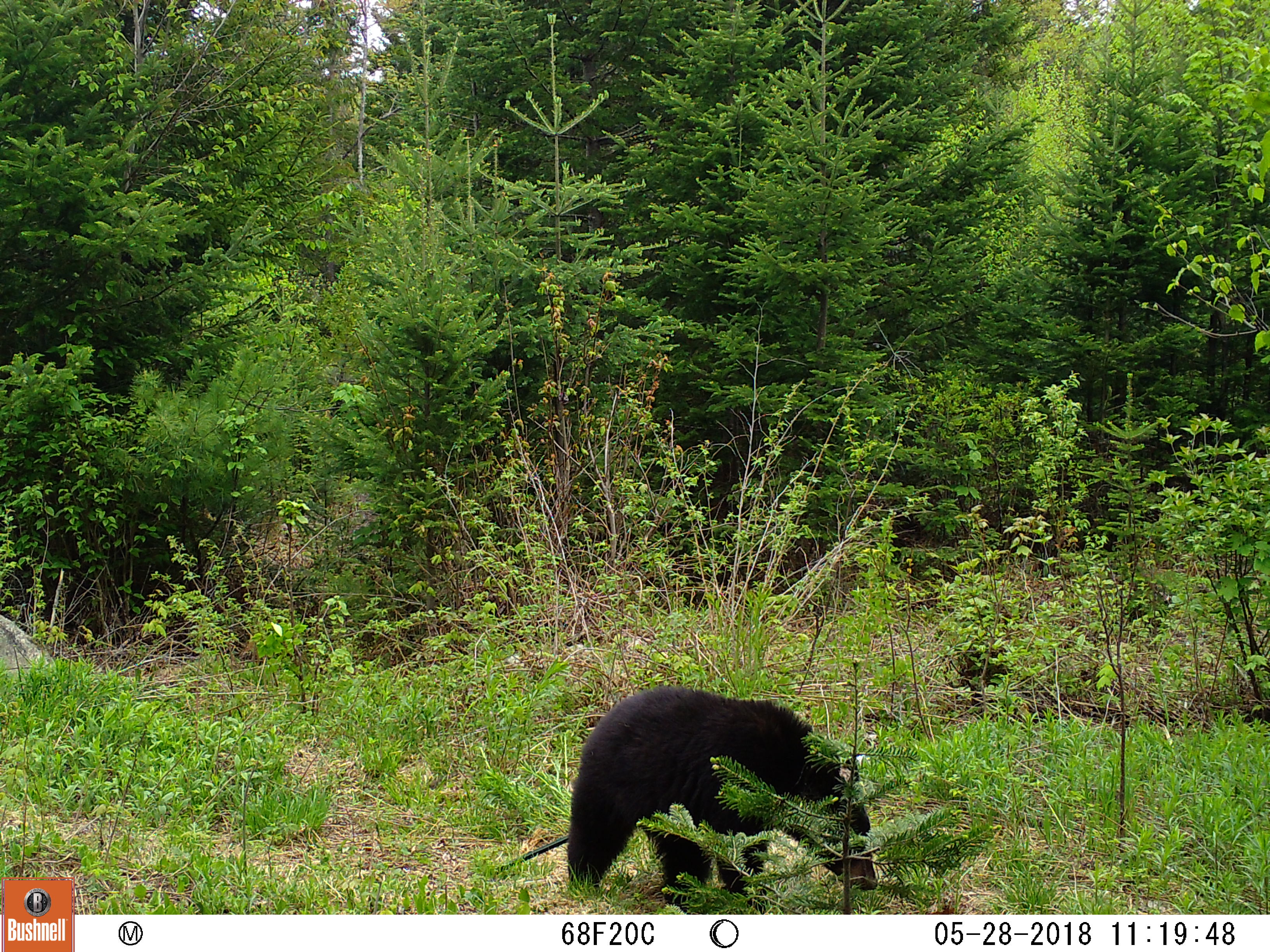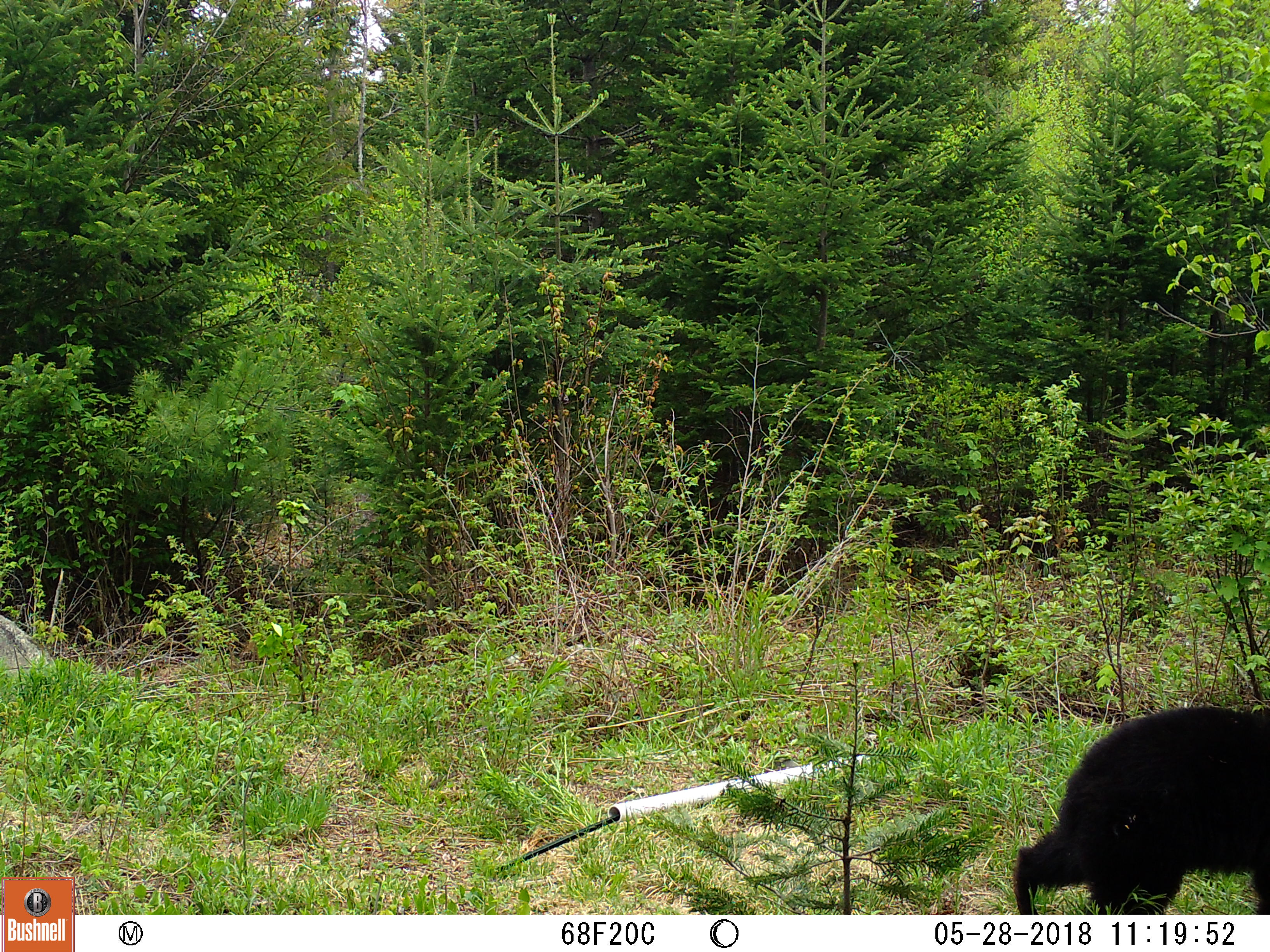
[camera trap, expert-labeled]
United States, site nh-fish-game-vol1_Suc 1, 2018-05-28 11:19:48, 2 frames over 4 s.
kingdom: Animalia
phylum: Chordata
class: Mammalia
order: Carnivora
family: Ursidae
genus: Ursus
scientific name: Ursus americanus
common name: black bear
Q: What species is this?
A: Black bear (Ursus americanus).